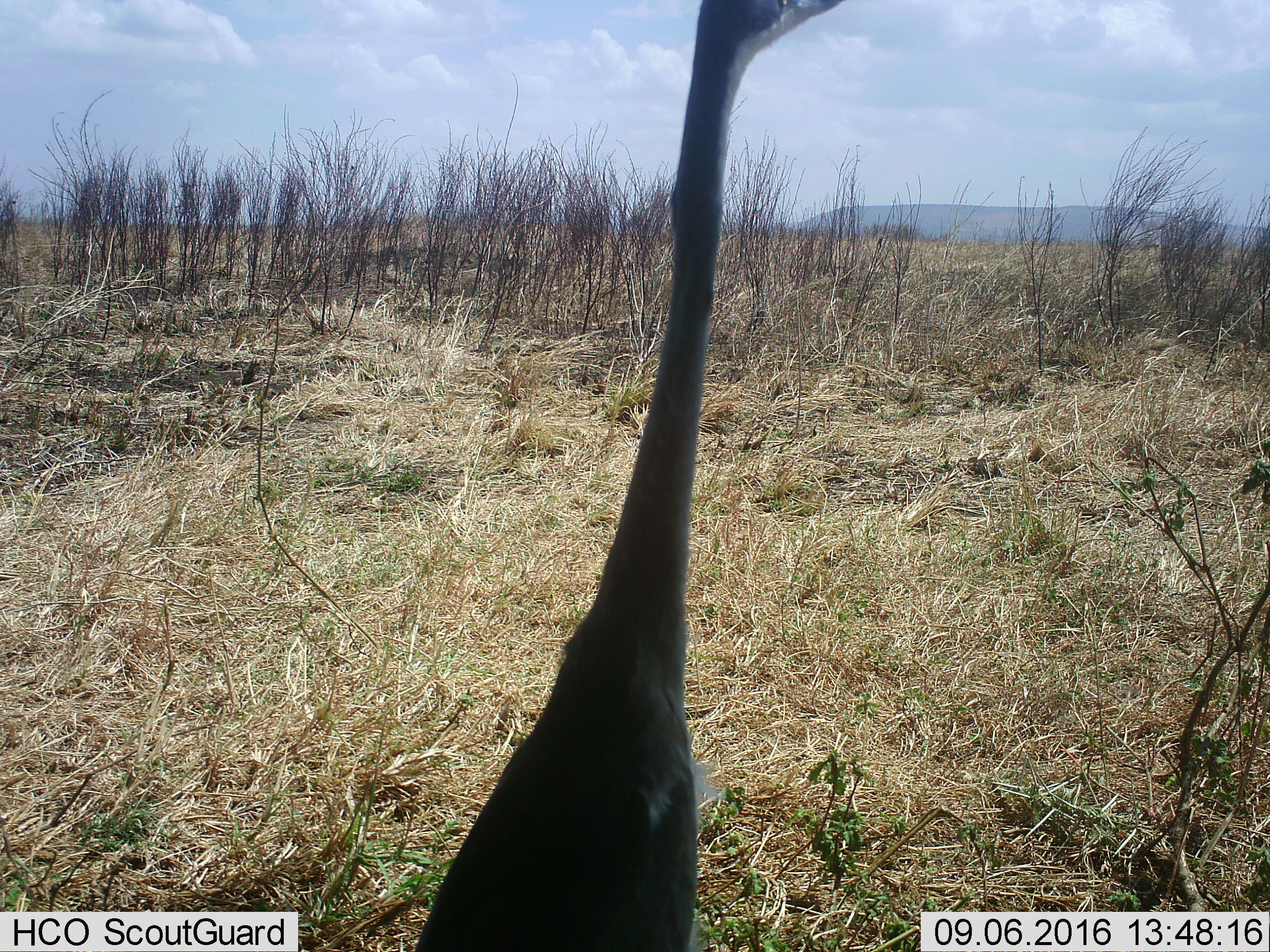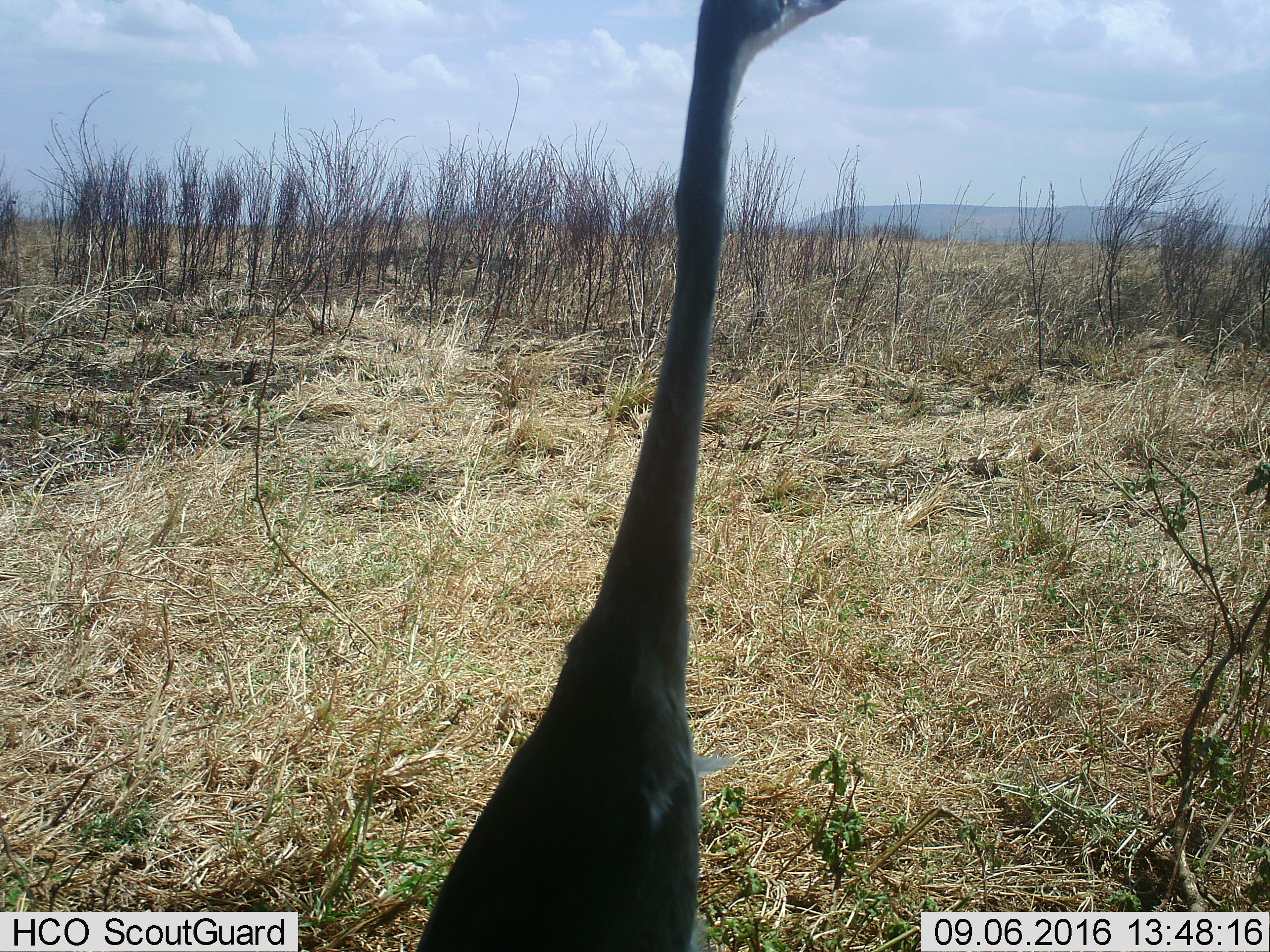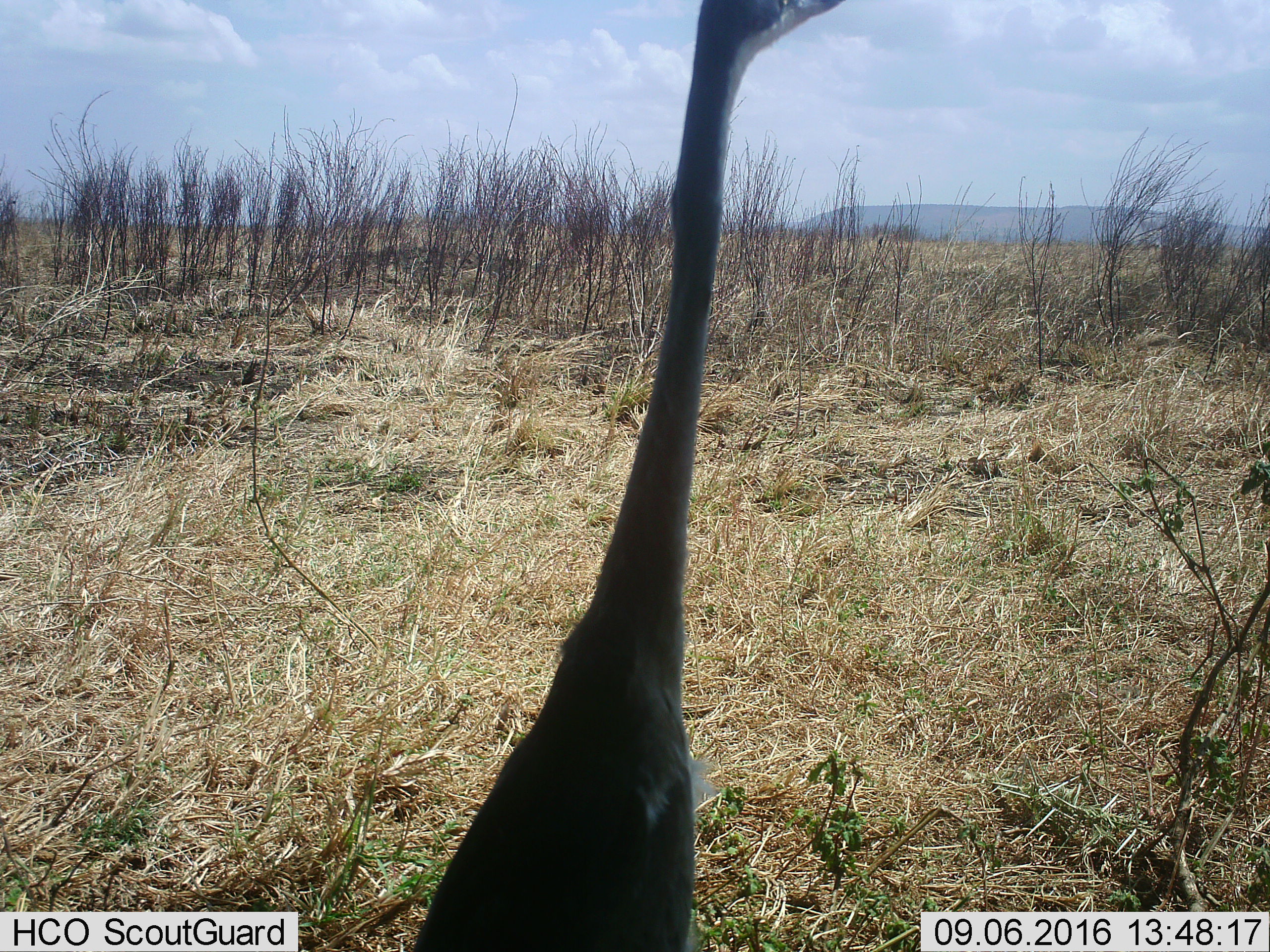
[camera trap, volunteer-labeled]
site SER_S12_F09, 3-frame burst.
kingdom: Animalia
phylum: Chordata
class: Aves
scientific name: Aves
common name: bird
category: birdother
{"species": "birdother (bird) (Aves)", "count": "1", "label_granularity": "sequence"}